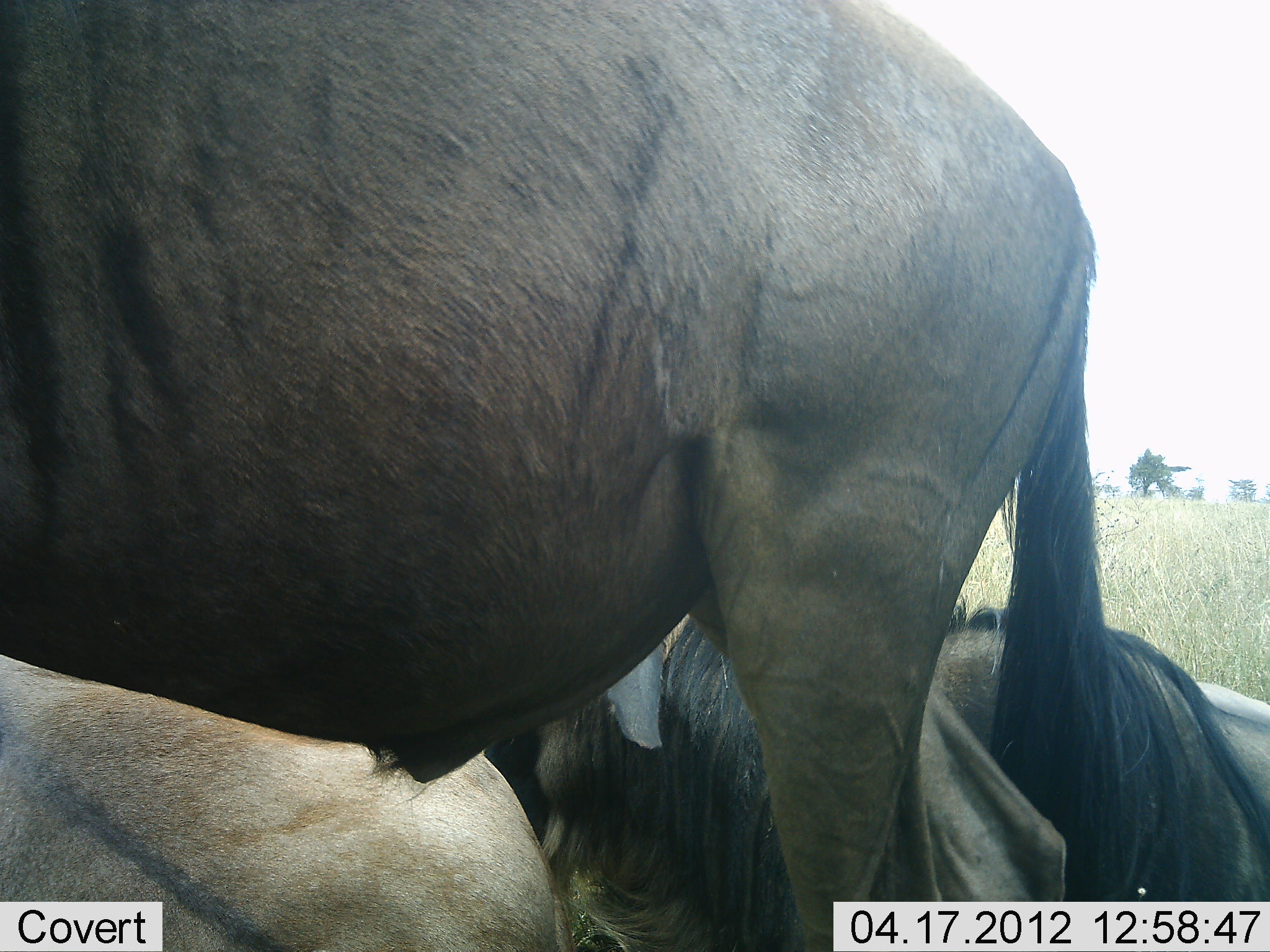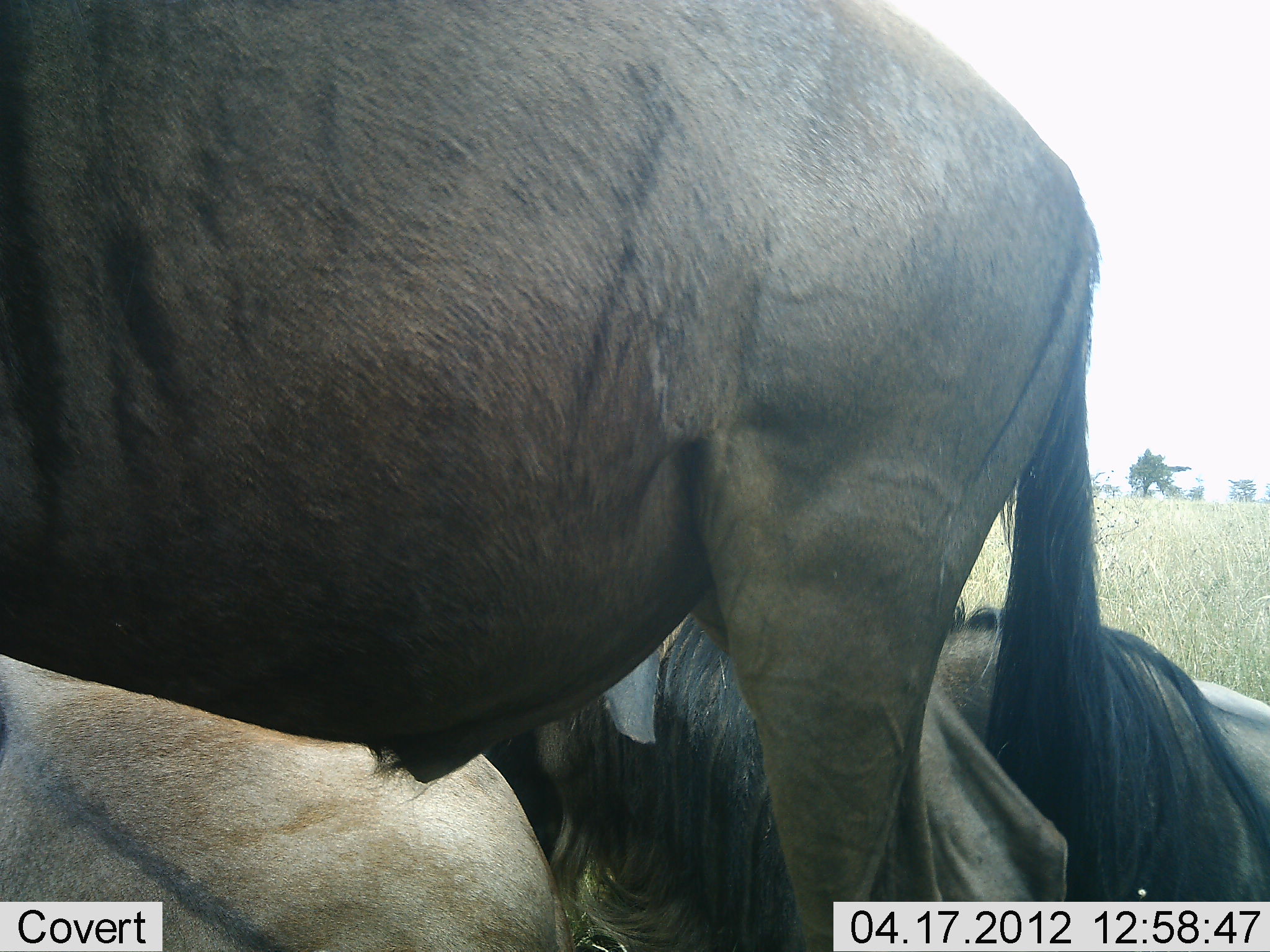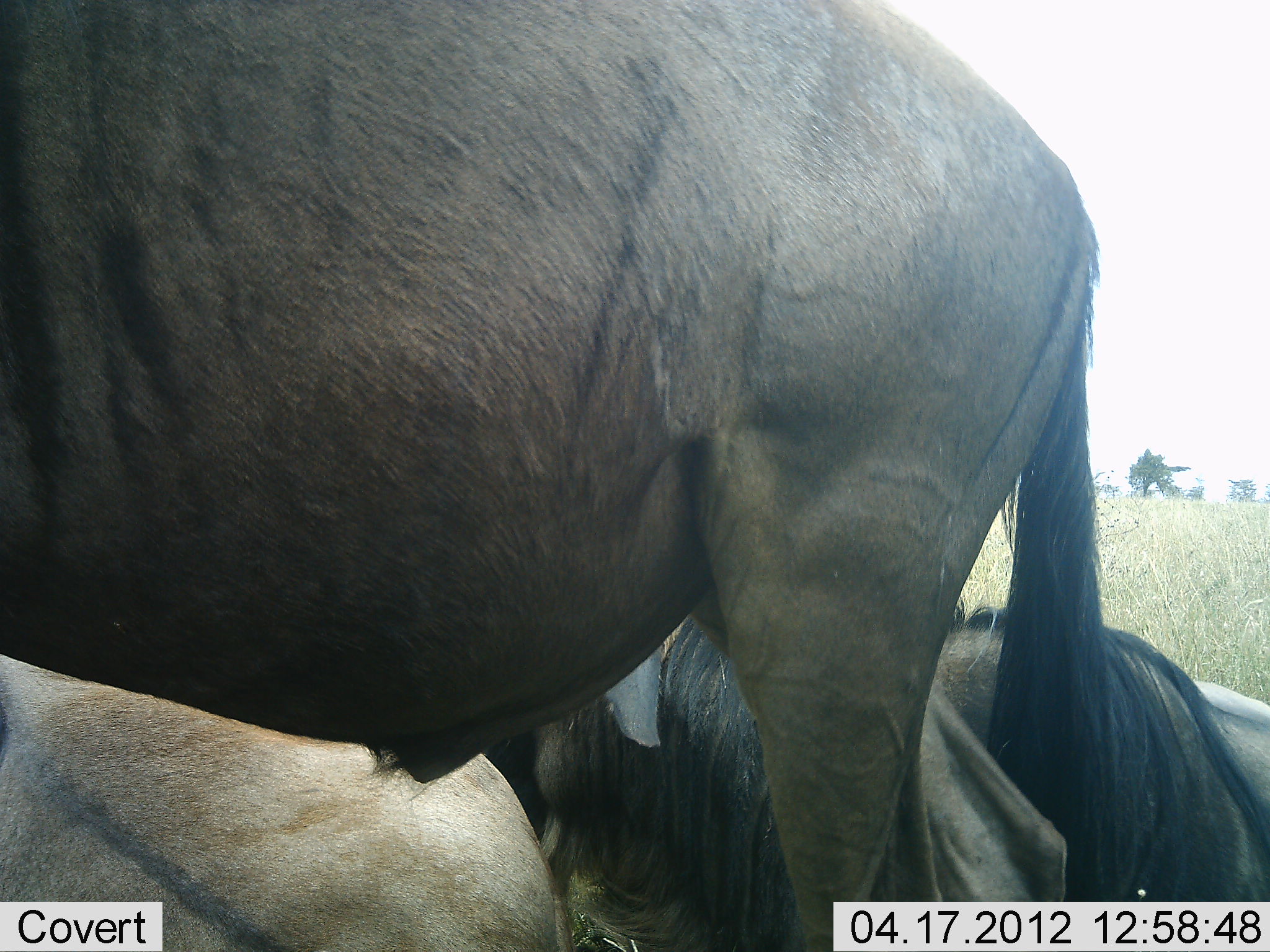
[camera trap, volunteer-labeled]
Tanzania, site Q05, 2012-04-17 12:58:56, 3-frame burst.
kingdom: Animalia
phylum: Chordata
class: Mammalia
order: Artiodactyla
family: Bovidae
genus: Connochaetes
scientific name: Connochaetes taurinus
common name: blue wildebeest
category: wildebeest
Wildebeest (blue wildebeest) (Connochaetes taurinus), count 3. Behavior (volunteer vote fractions): standing 84%, resting 94%, moving 3%, interacting 3%. Young present (vote fraction): 3%. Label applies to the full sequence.